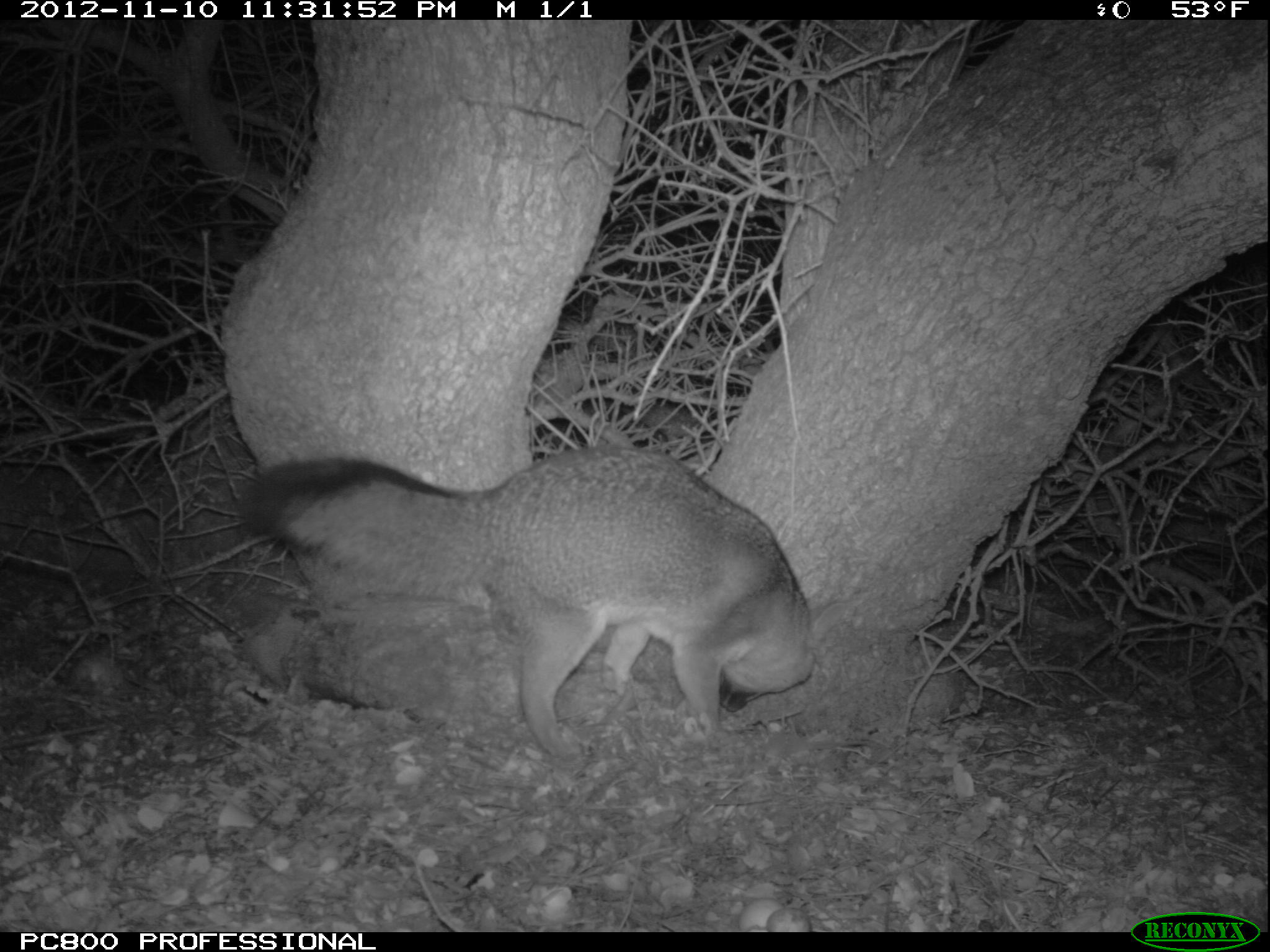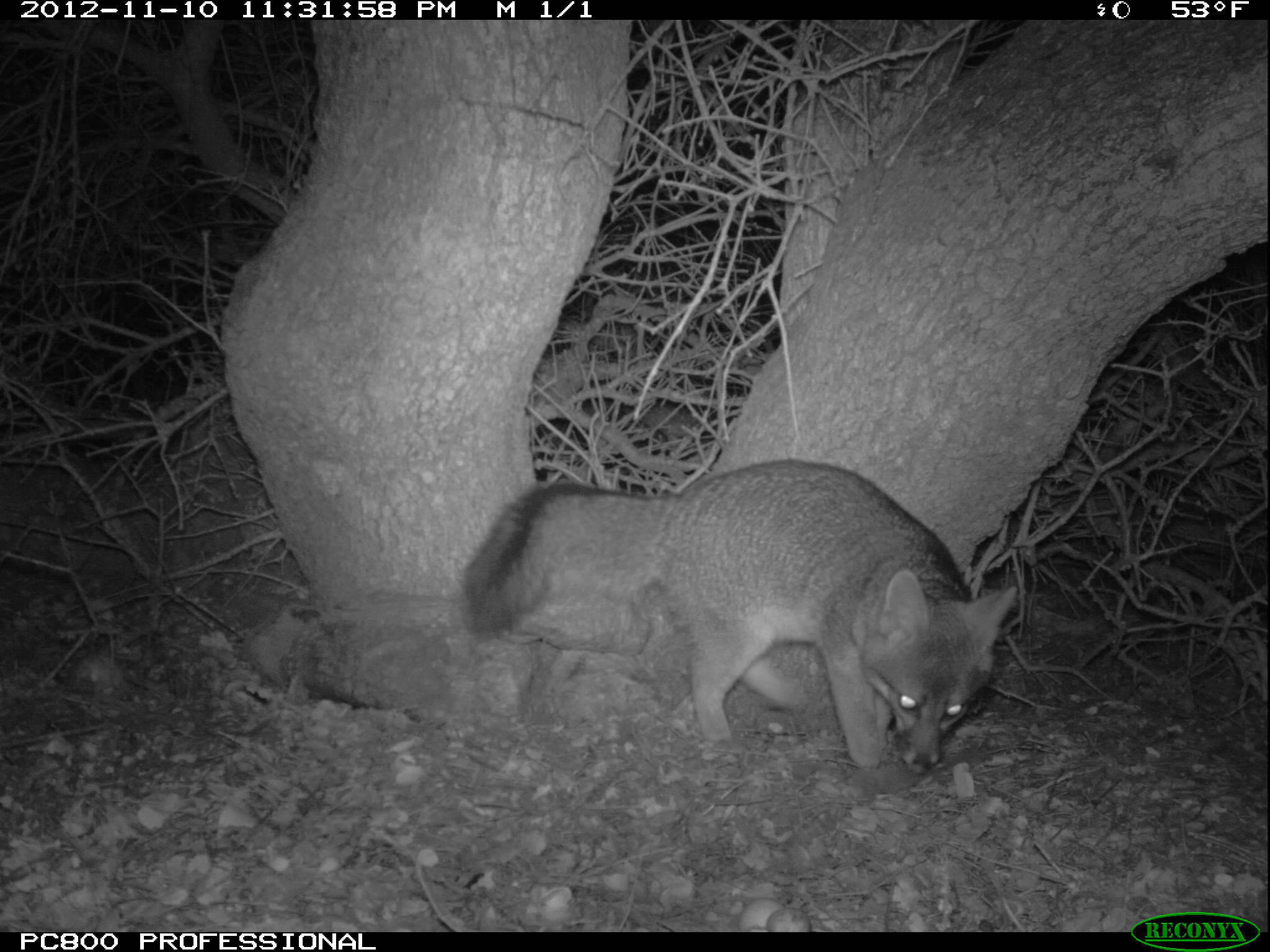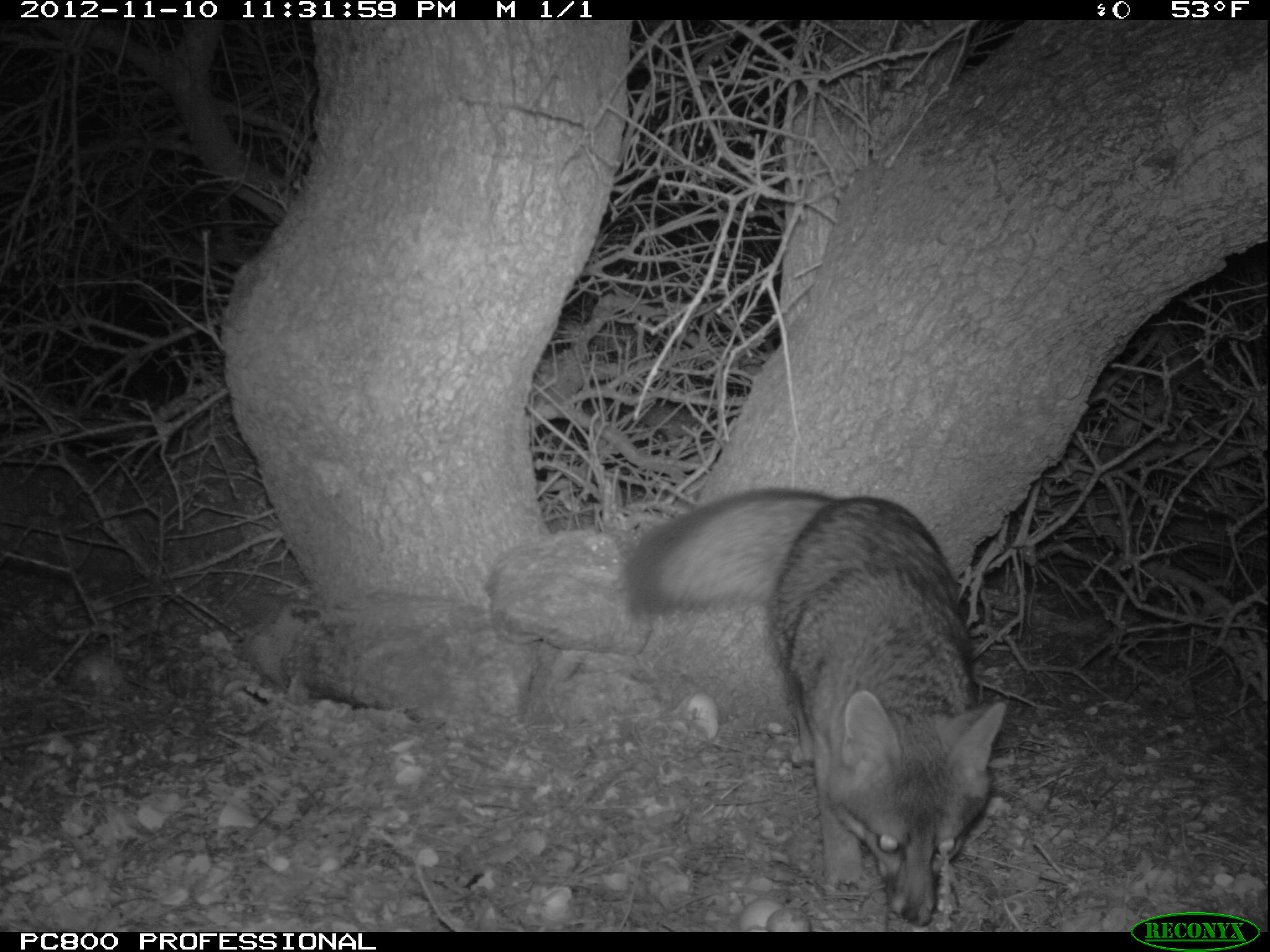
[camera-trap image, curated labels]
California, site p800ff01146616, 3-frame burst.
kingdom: Animalia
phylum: Chordata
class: Mammalia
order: Carnivora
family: Canidae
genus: Urocyon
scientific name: Urocyon littoralis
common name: island fox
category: fox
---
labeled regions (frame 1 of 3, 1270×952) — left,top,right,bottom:
fox: 238,445,816,766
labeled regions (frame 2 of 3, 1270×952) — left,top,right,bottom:
fox: 458,456,1016,773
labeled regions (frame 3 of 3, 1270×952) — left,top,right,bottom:
fox: 623,484,1004,927